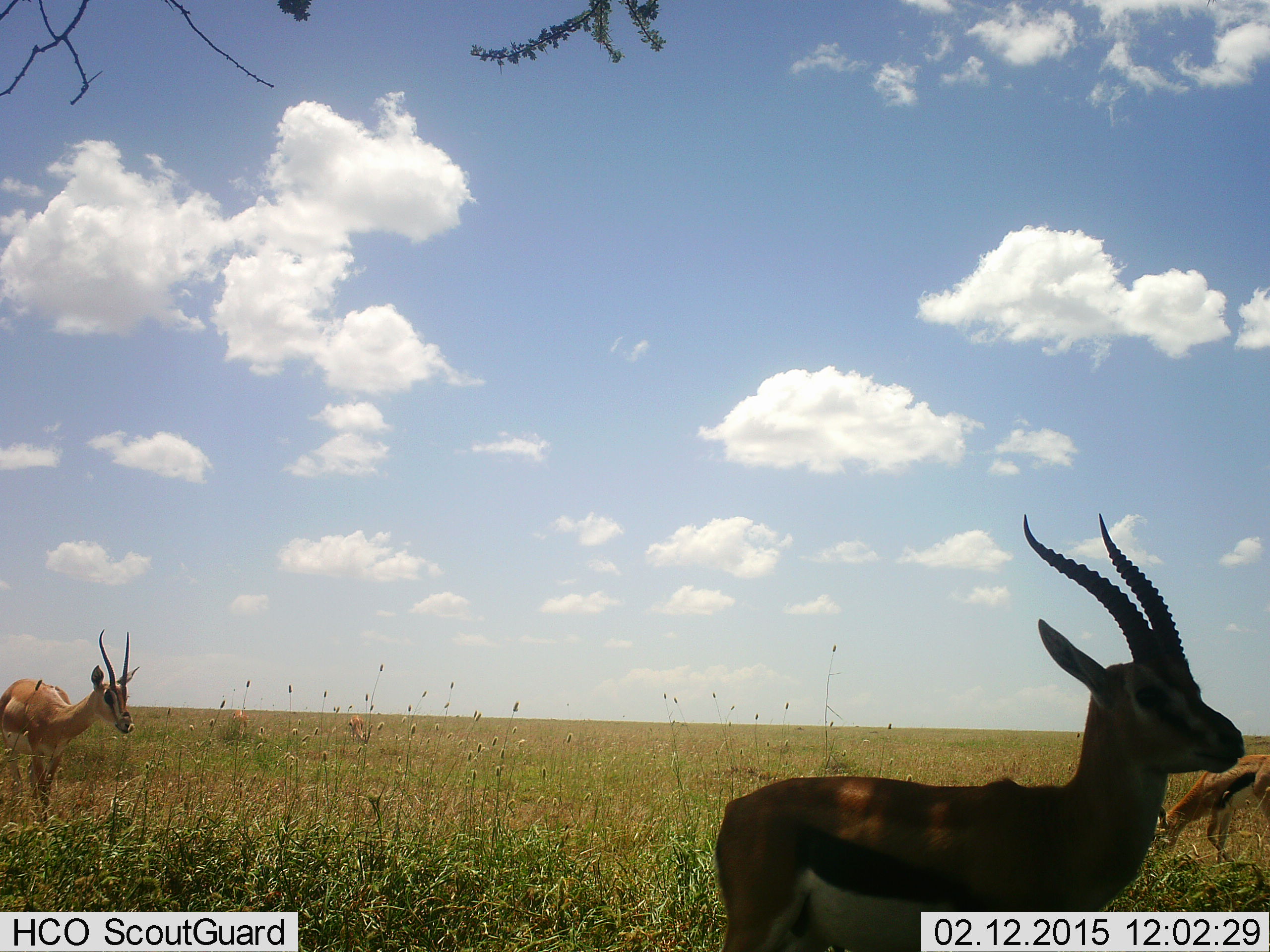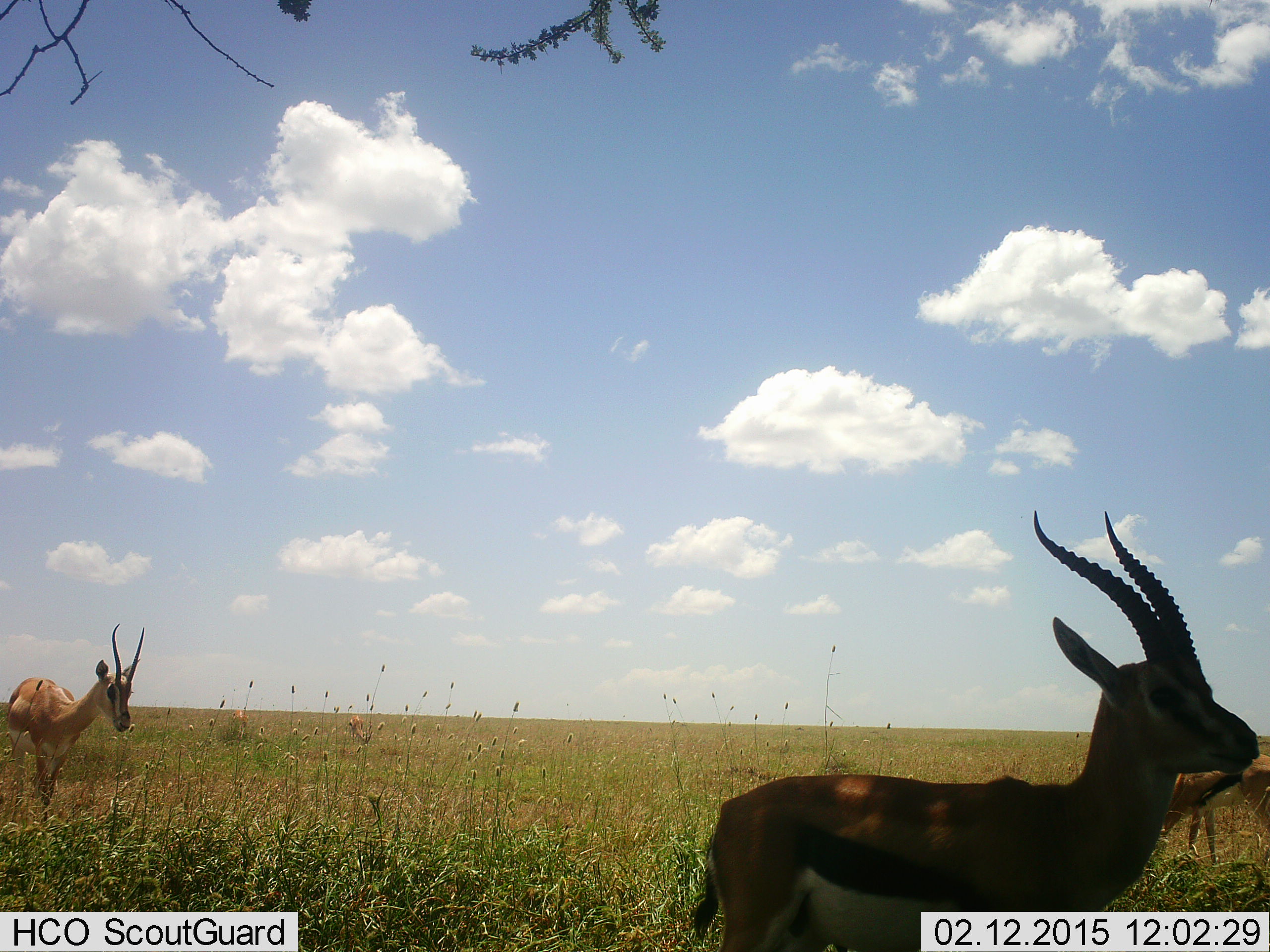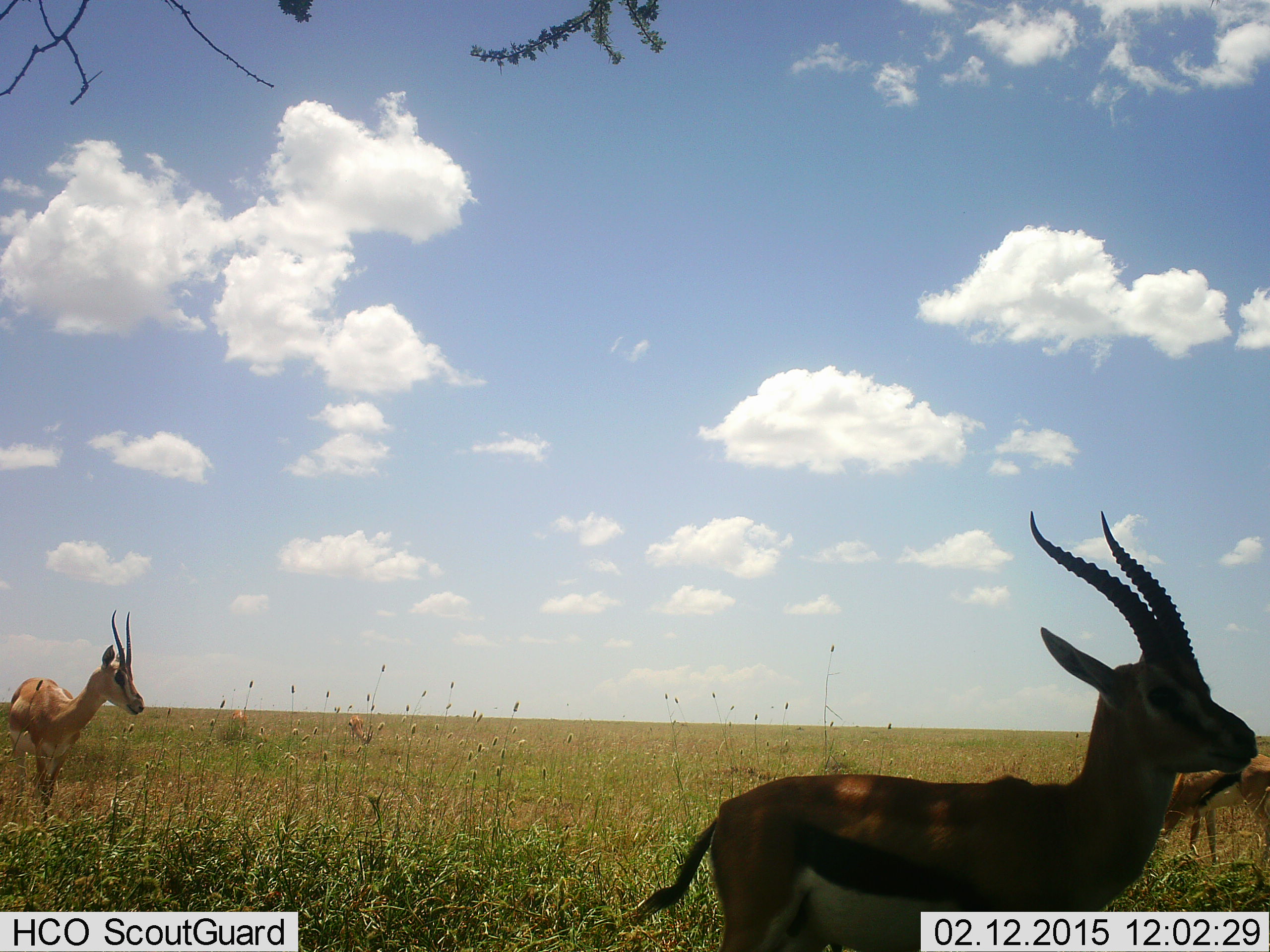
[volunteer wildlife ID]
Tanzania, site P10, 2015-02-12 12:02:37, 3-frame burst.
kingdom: Animalia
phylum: Chordata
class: Mammalia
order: Artiodactyla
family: Bovidae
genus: Eudorcas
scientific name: Eudorcas thomsonii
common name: thomson's gazelle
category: gazellethomsons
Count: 3.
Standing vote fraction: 82%.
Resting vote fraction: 0%.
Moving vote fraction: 18%.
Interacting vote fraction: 0%.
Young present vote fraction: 0%.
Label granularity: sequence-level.